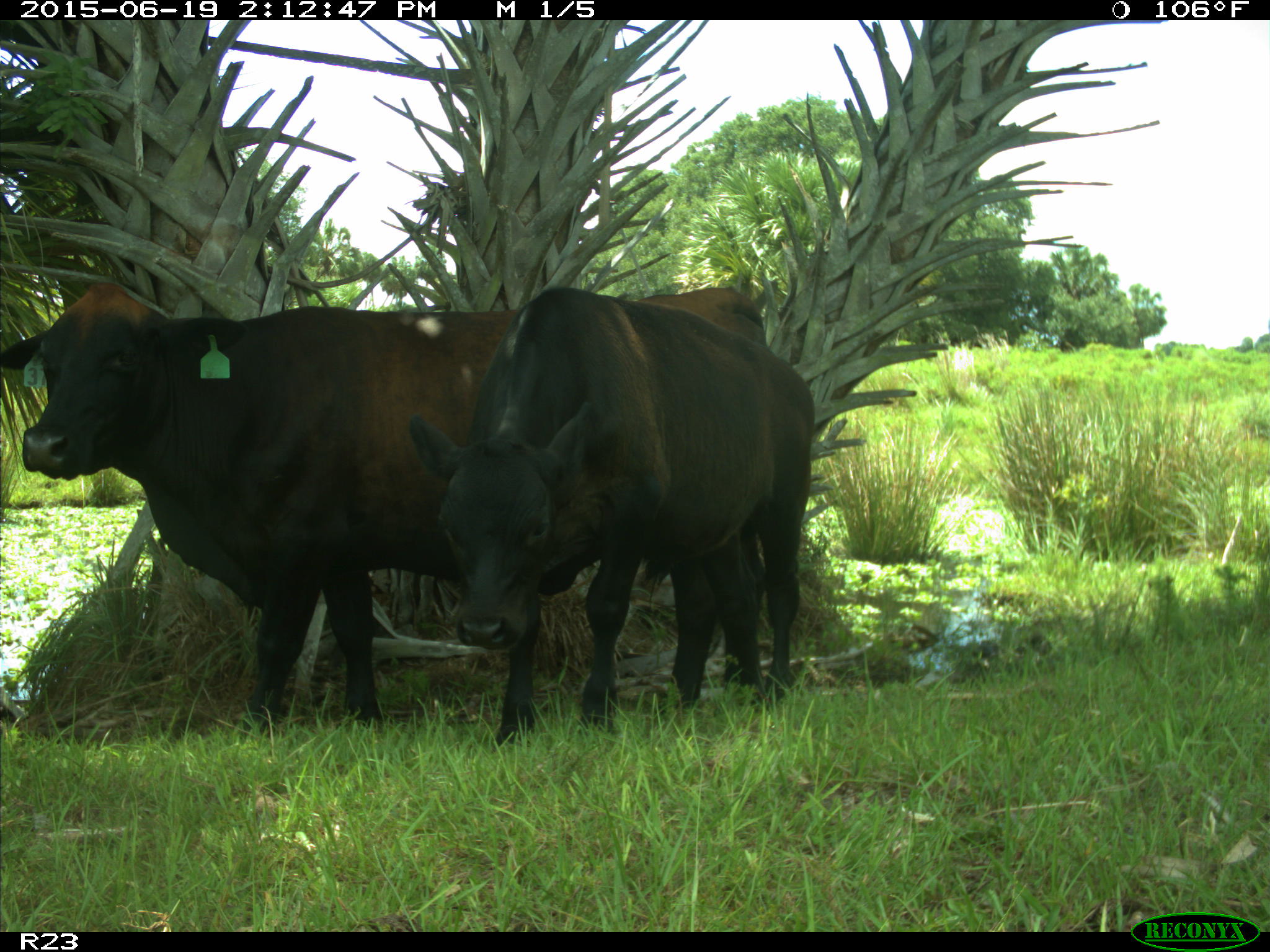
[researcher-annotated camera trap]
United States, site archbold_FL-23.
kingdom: Animalia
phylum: Chordata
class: Mammalia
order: Artiodactyla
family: Bovidae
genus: Bos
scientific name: Bos taurus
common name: domestic cow